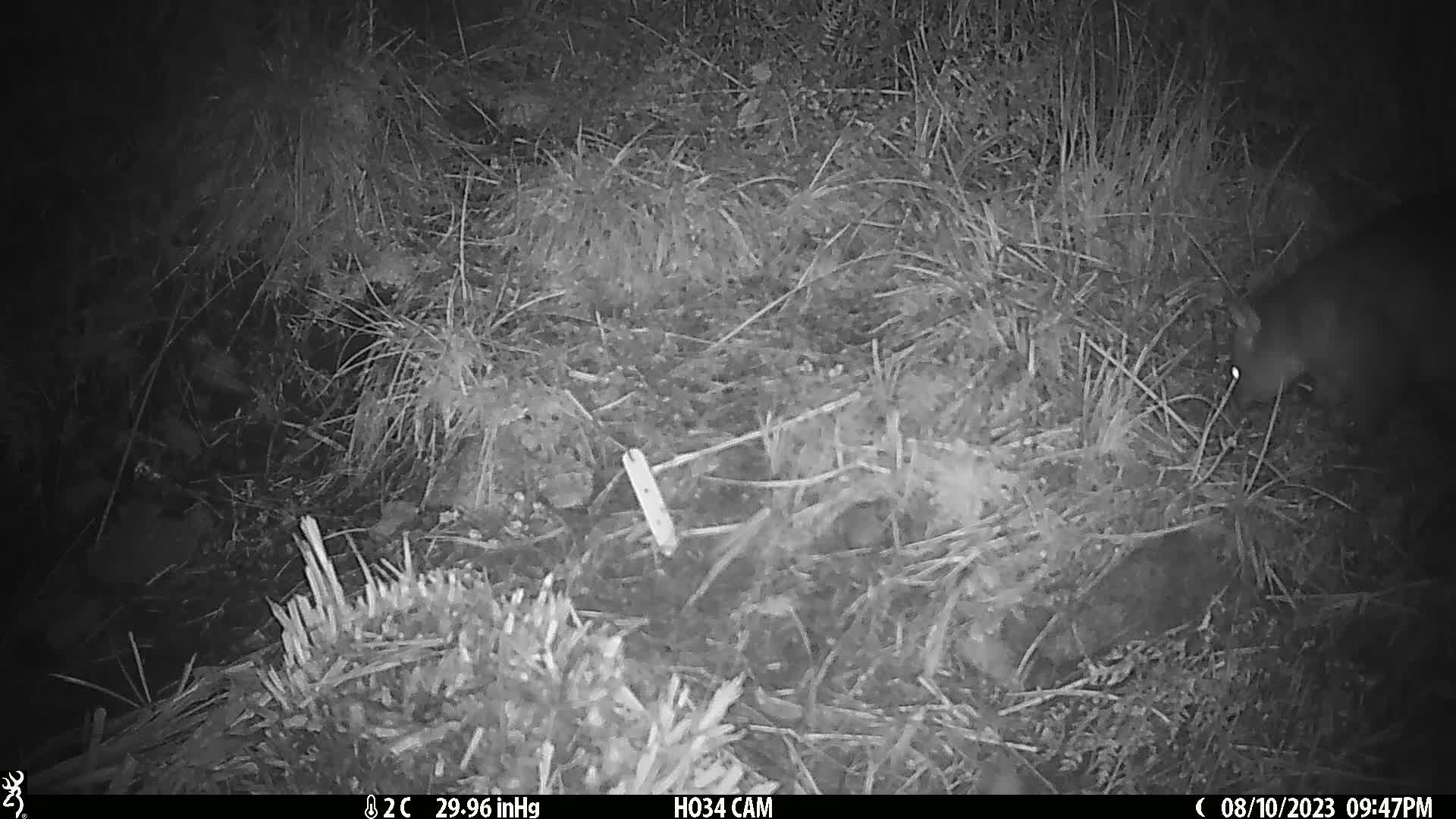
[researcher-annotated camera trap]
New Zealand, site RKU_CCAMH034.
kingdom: Animalia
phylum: Chordata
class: Mammalia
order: Diprotodontia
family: Phalangeridae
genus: Trichosurus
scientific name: Trichosurus vulpecula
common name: common brushtail possum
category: possum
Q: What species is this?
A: Possum (common brushtail possum) (Trichosurus vulpecula).